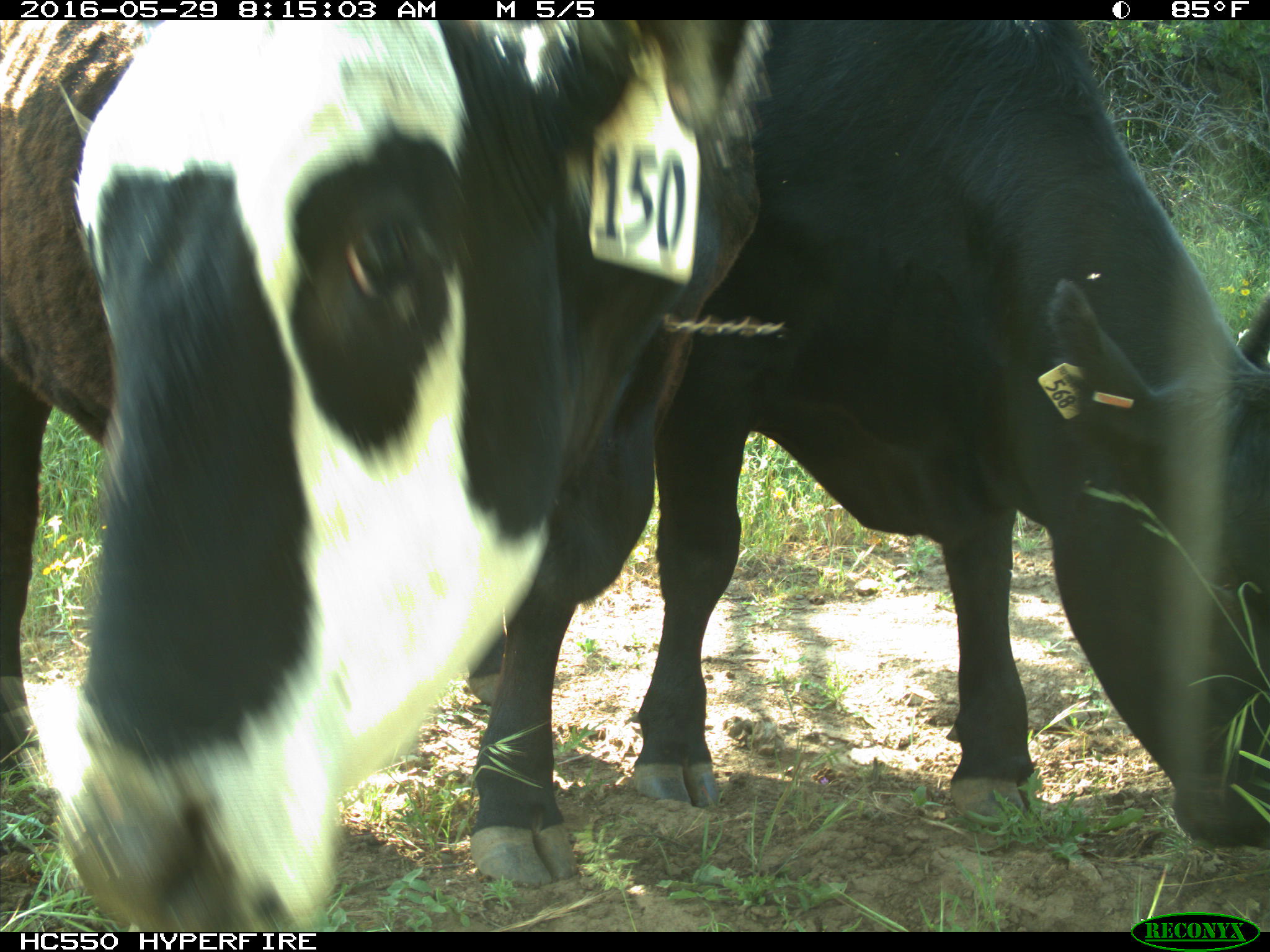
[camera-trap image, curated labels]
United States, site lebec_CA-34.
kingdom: Animalia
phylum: Chordata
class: Mammalia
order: Artiodactyla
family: Bovidae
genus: Bos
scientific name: Bos taurus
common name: domestic cow